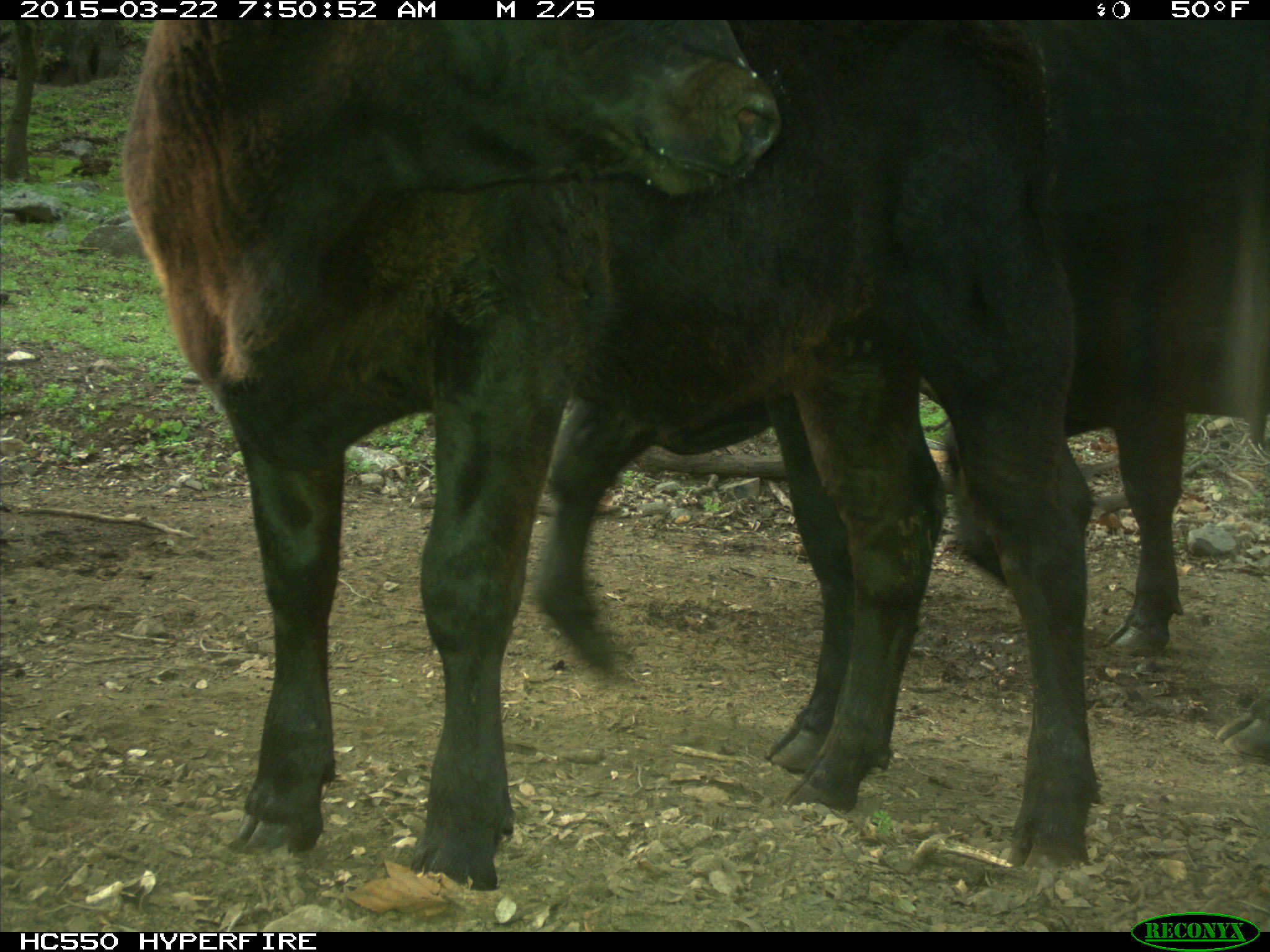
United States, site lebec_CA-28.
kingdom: Animalia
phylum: Chordata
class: Mammalia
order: Artiodactyla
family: Bovidae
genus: Bos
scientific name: Bos taurus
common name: domestic cow